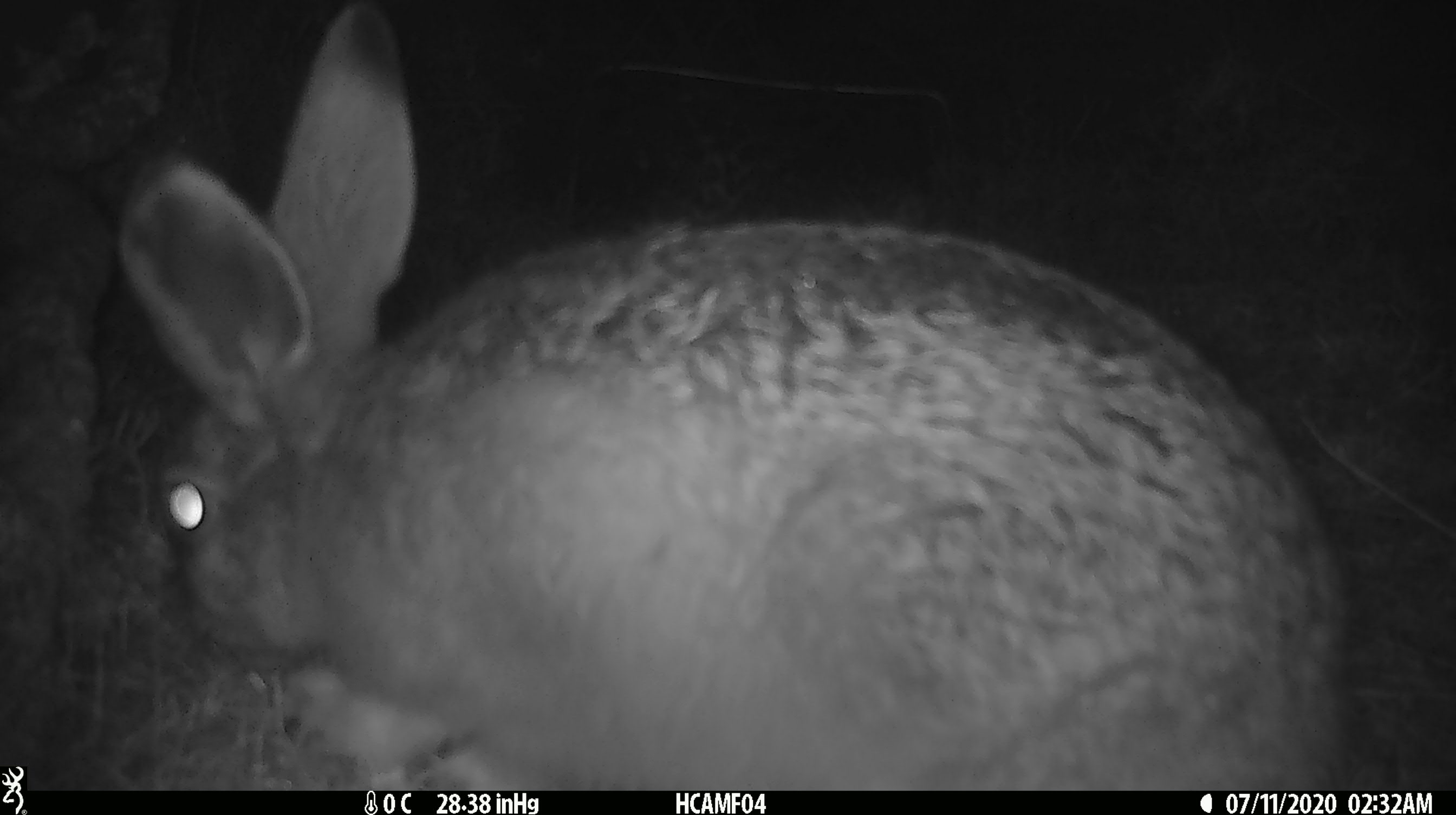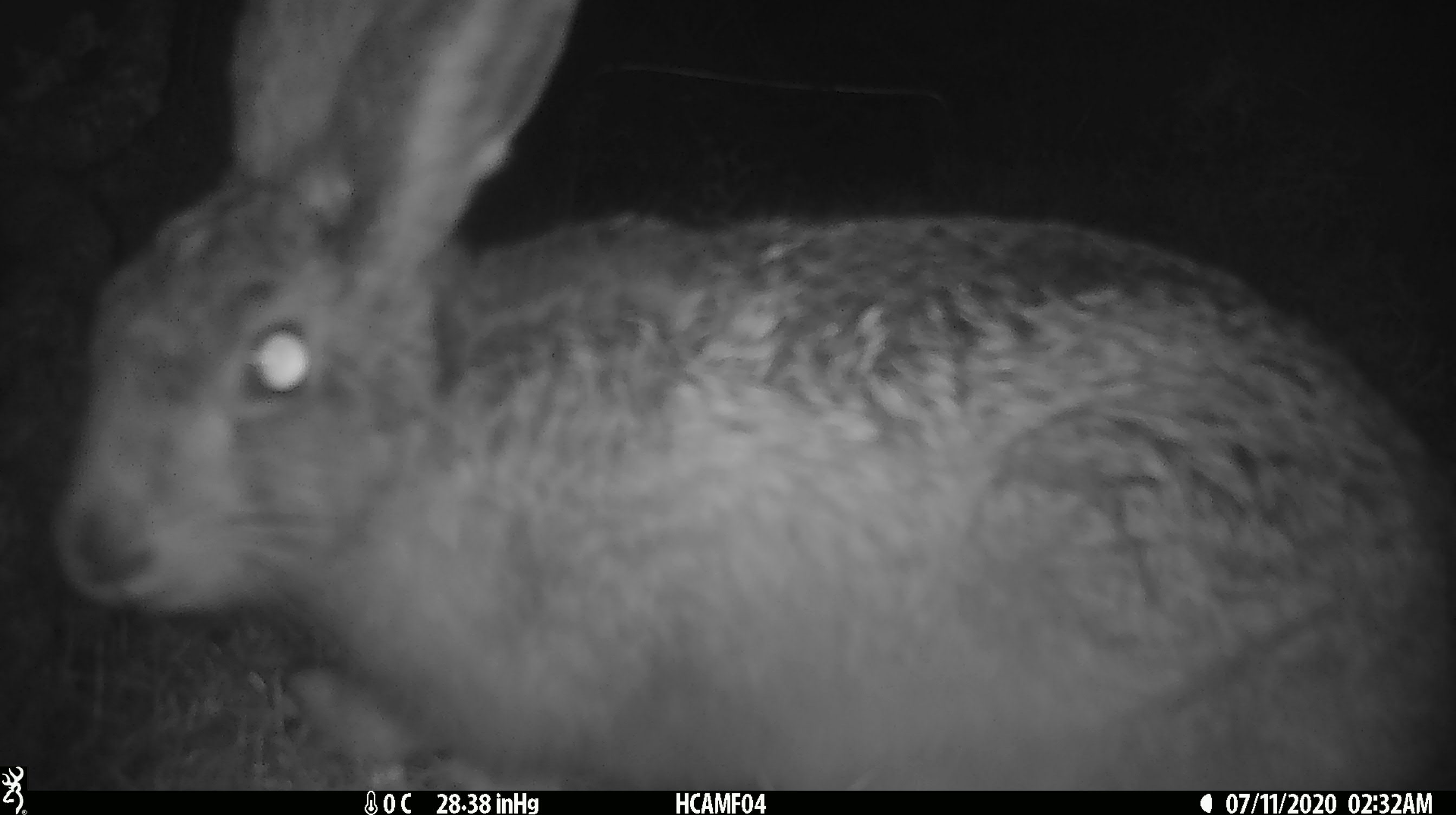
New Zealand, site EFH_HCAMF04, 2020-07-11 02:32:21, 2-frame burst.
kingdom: Animalia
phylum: Chordata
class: Mammalia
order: Lagomorpha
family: Leporidae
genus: Lepus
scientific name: Lepus europaeus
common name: brown hare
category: hare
Hare (brown hare) (Lepus europaeus).